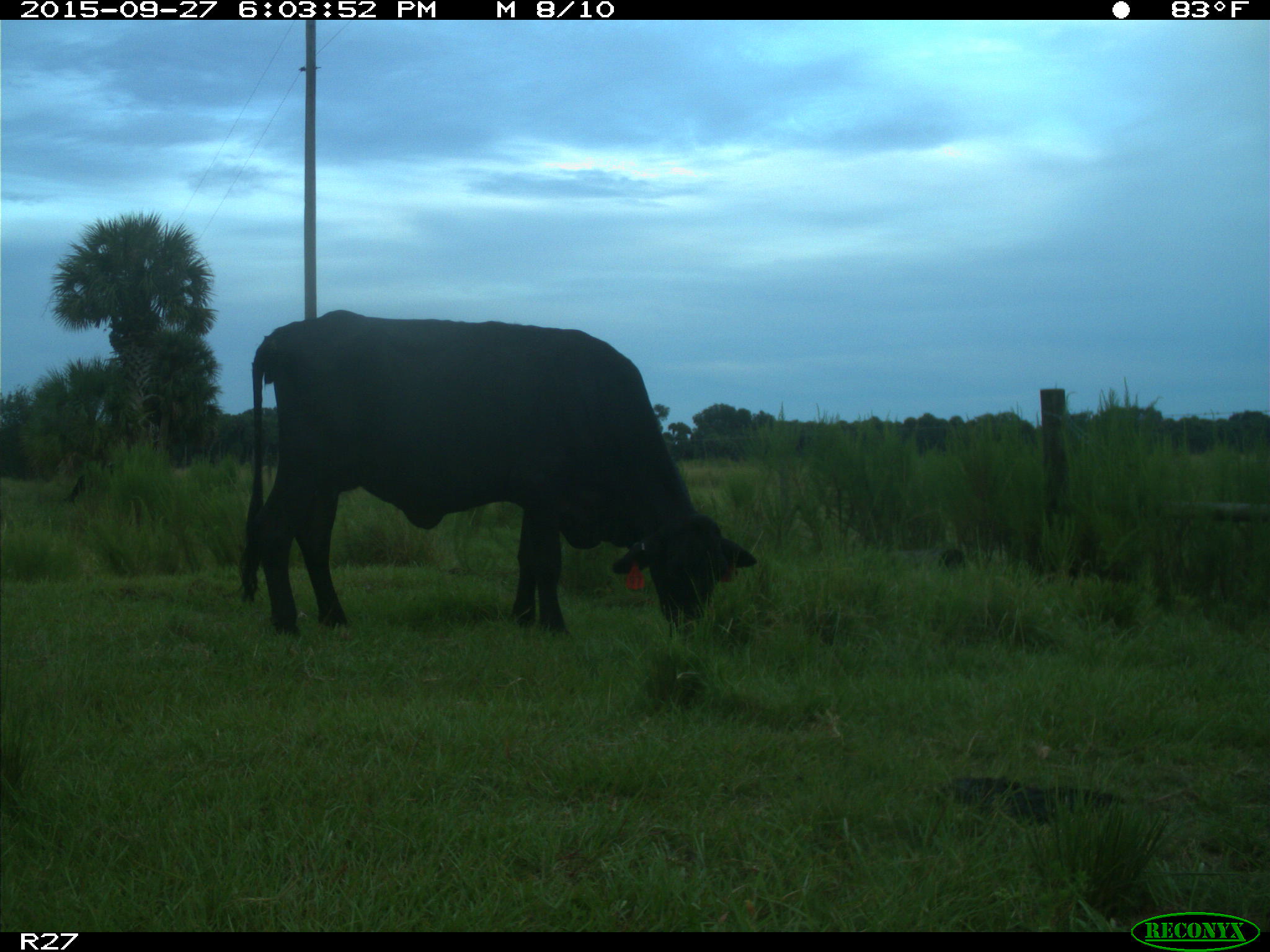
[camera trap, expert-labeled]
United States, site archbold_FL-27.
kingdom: Animalia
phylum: Chordata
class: Mammalia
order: Artiodactyla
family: Bovidae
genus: Bos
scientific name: Bos taurus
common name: domestic cow